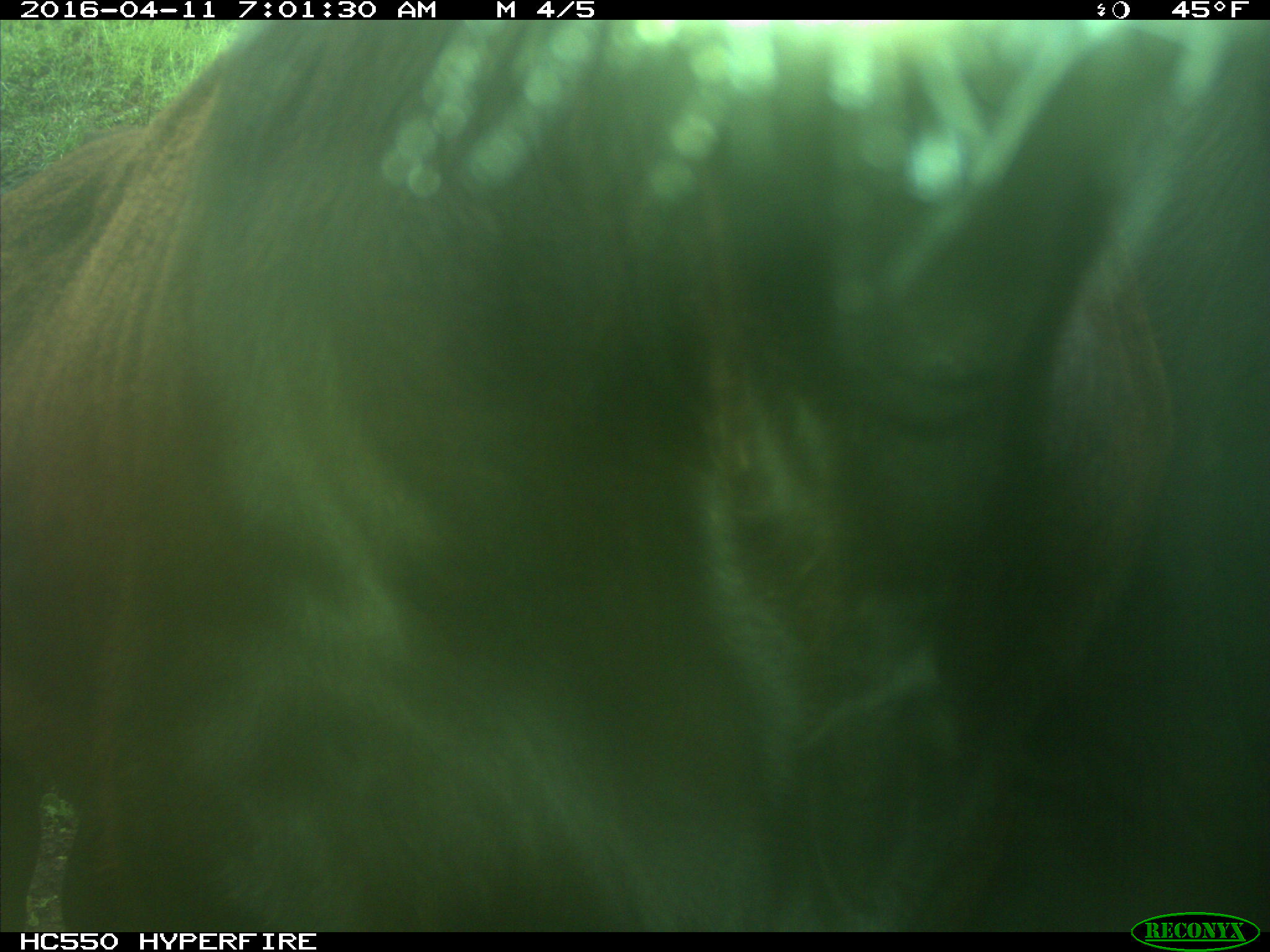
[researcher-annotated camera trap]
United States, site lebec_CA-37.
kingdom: Animalia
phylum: Chordata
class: Mammalia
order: Artiodactyla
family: Bovidae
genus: Bos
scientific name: Bos taurus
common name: domestic cow